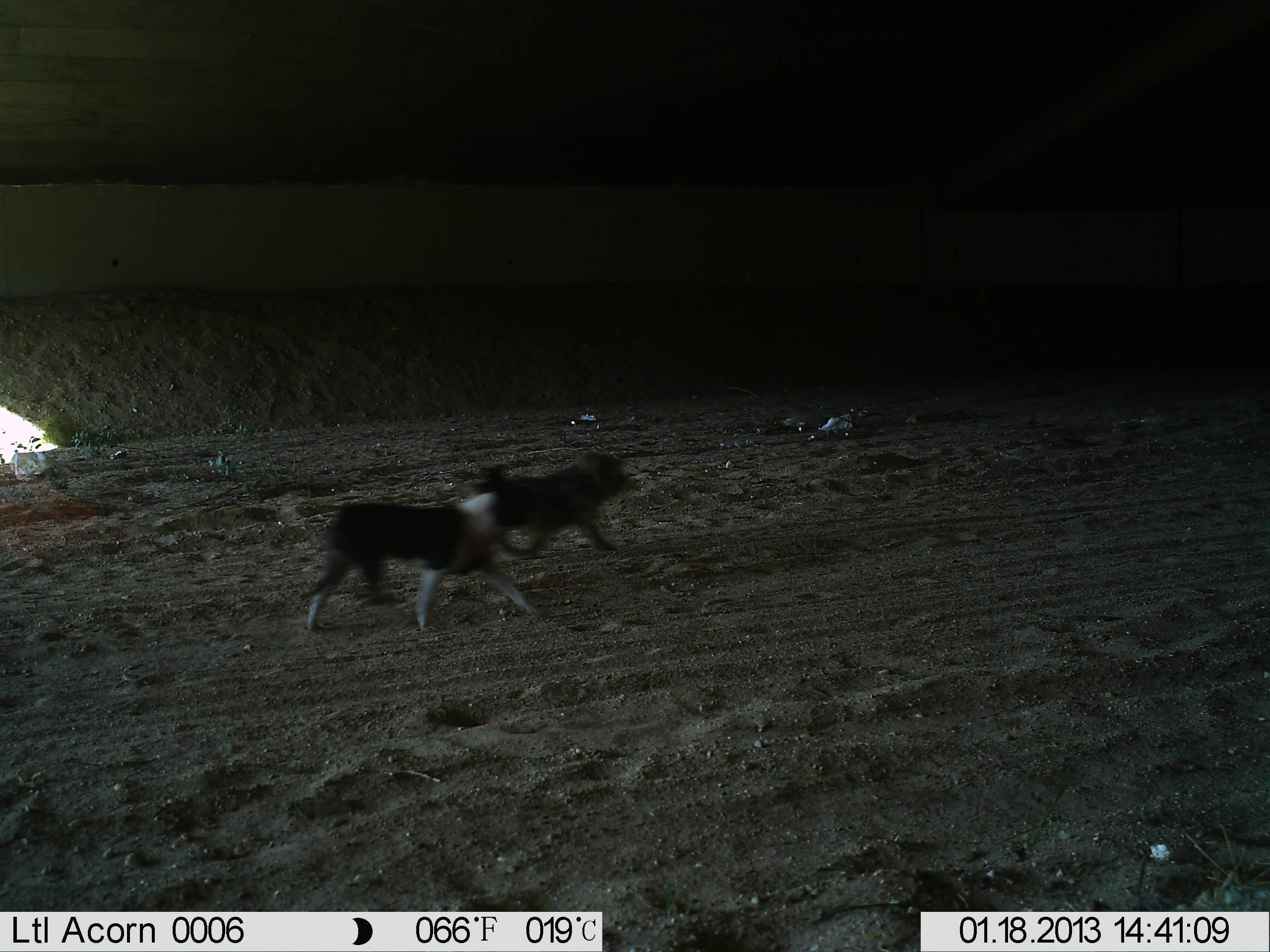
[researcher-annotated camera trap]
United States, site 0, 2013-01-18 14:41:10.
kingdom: Animalia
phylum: Chordata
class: Mammalia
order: Carnivora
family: Canidae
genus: Canis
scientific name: Canis familiaris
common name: domestic dog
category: dog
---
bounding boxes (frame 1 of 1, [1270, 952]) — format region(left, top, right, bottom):
dog: region(298, 460, 551, 631); region(459, 443, 646, 552)